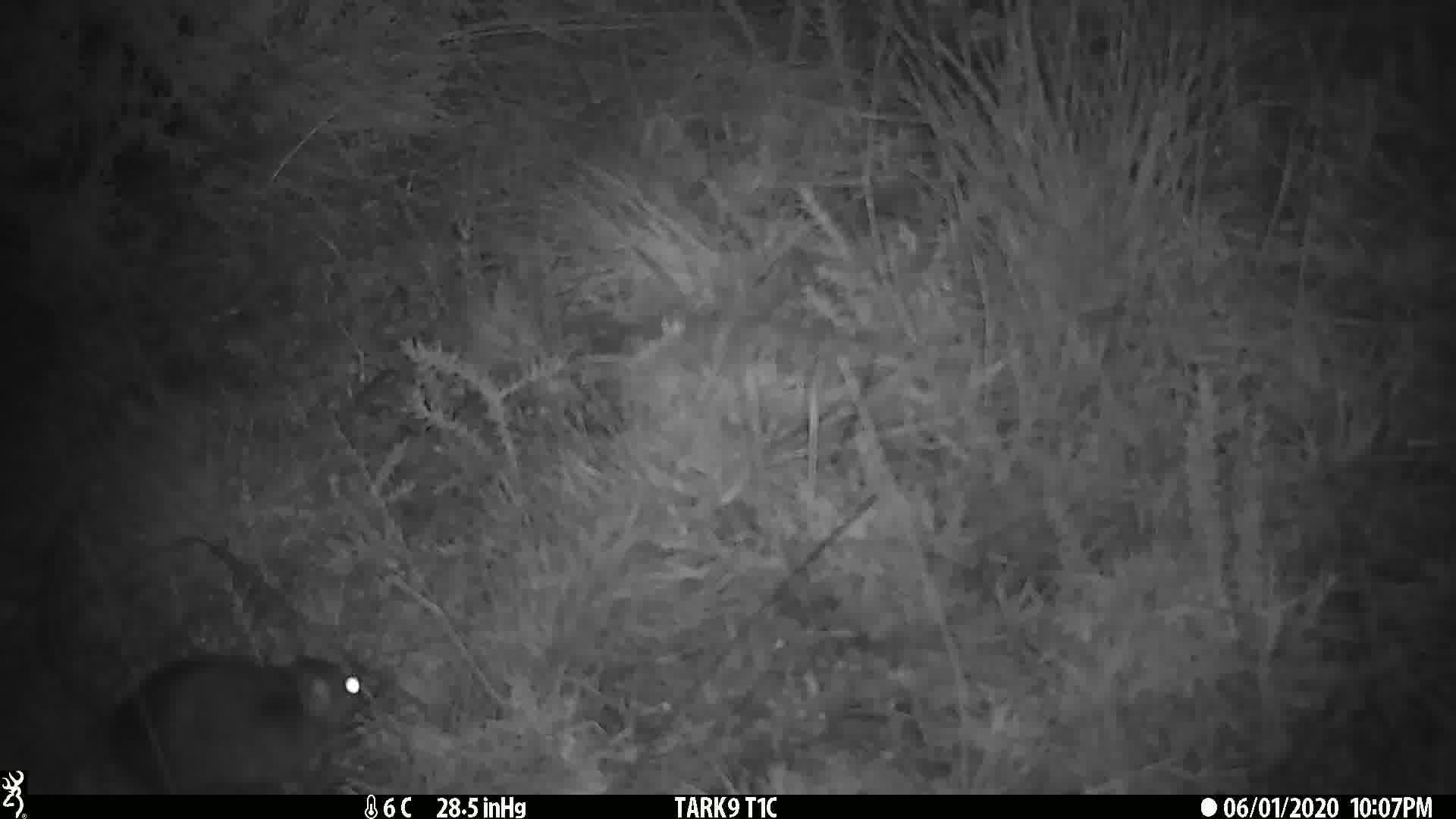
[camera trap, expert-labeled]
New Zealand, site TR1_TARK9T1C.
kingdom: Animalia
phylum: Chordata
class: Mammalia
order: Rodentia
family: Muridae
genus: Rattus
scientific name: Rattus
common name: rat